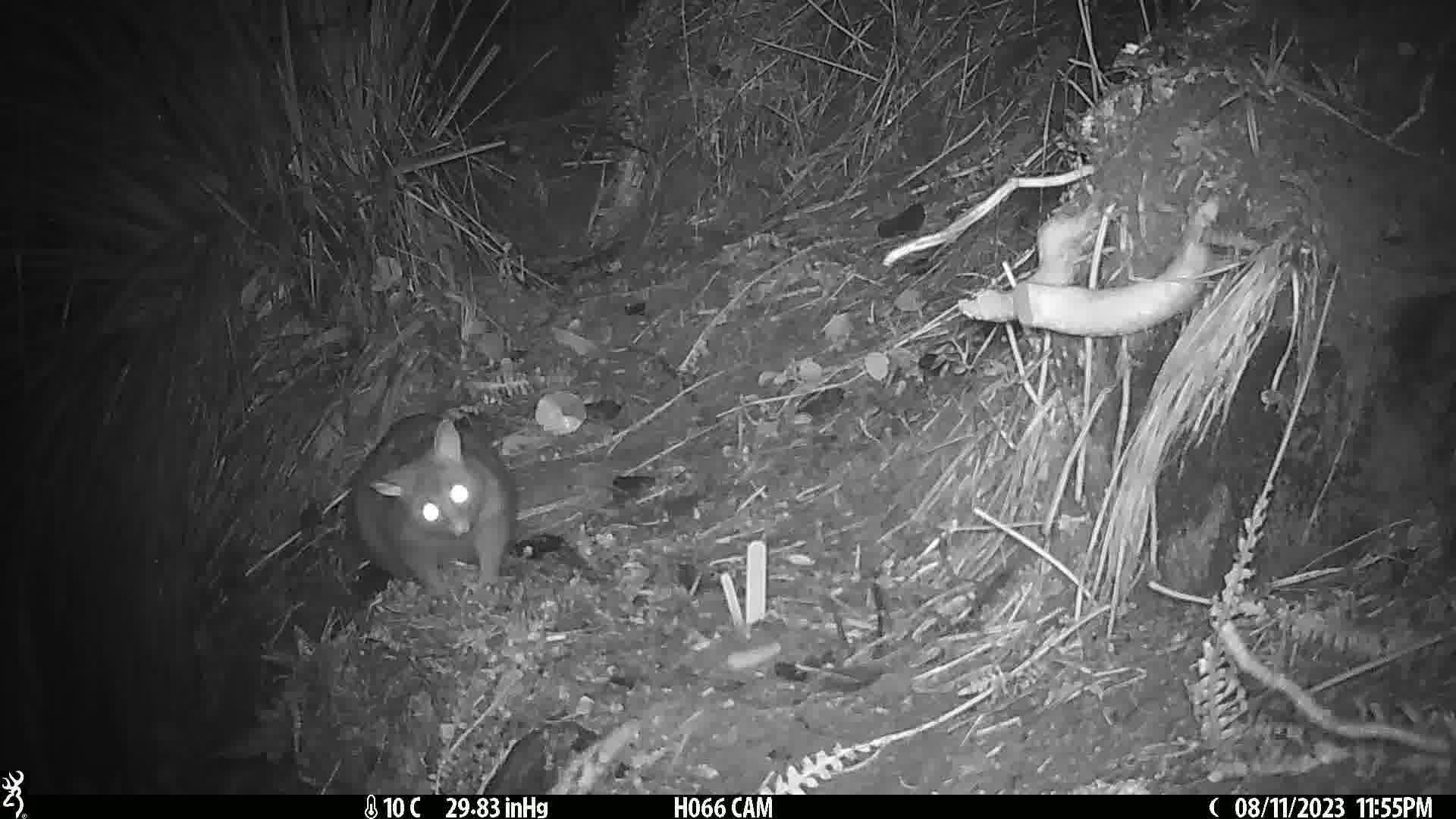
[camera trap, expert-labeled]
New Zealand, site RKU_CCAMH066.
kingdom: Animalia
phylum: Chordata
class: Mammalia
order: Diprotodontia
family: Phalangeridae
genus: Trichosurus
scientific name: Trichosurus vulpecula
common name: common brushtail possum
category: possum